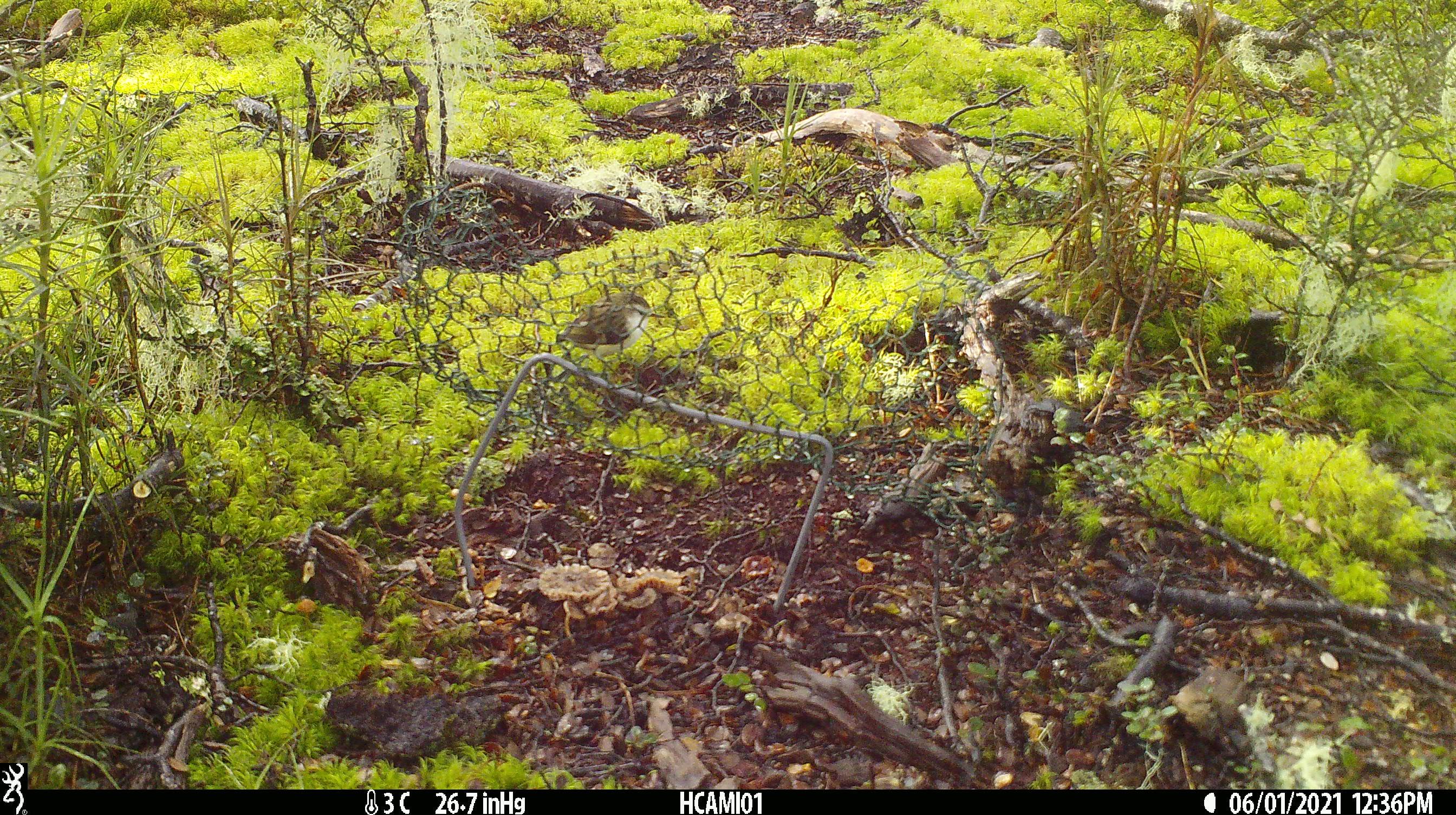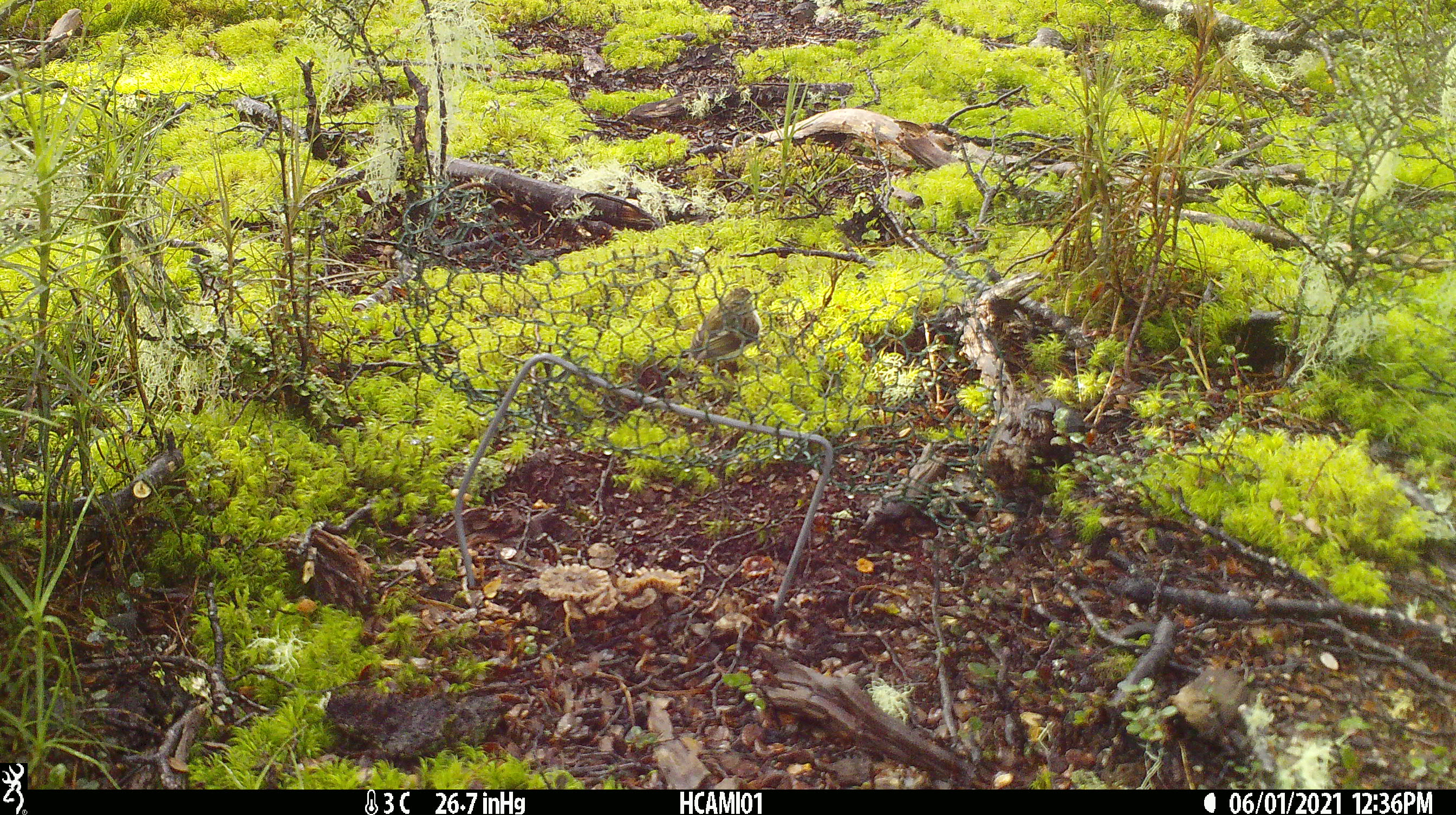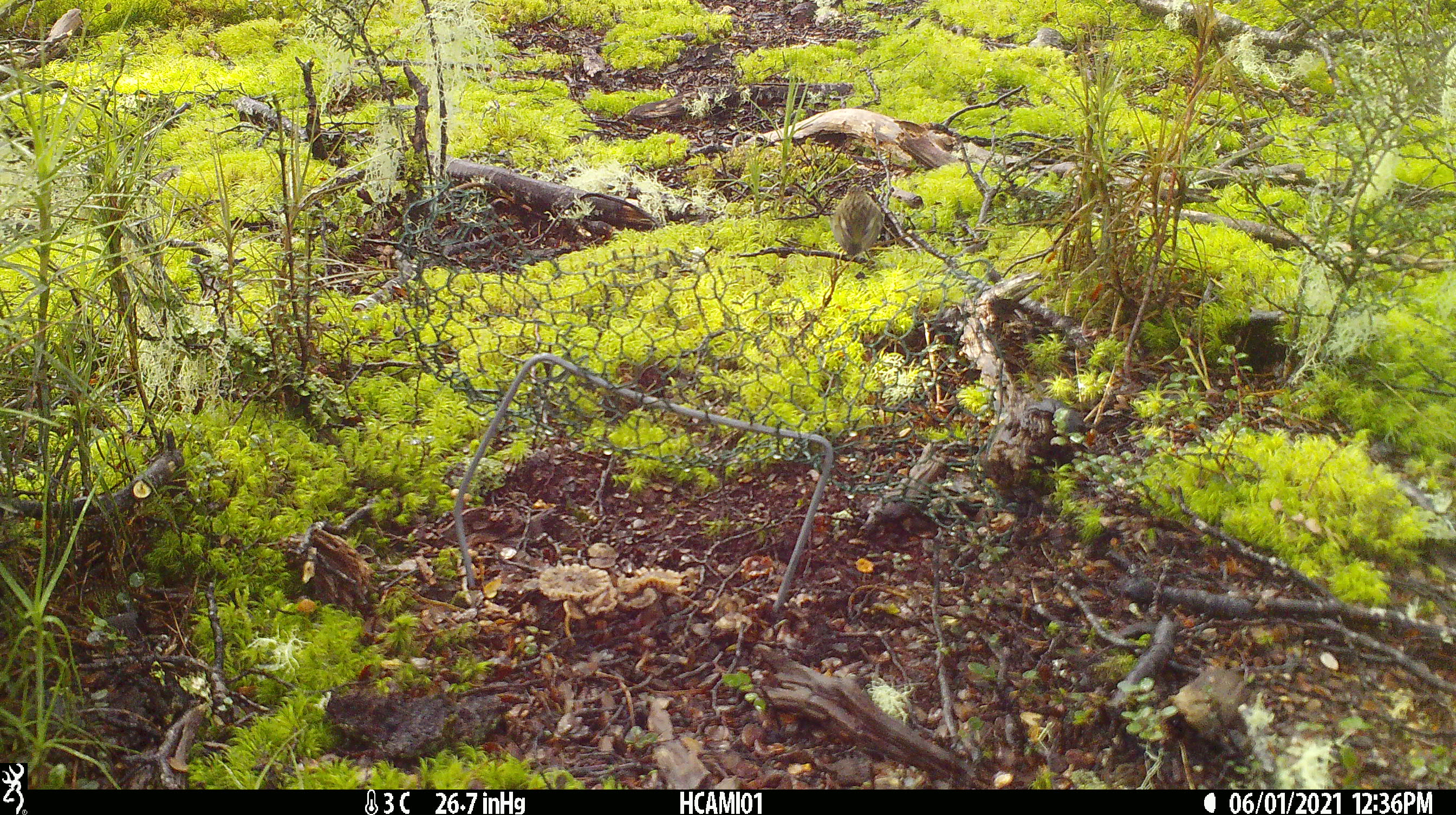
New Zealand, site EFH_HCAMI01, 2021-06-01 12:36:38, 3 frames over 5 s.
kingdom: Animalia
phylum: Chordata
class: Aves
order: Passeriformes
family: Acanthisittidae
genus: Acanthisitta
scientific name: Acanthisitta chloris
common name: rifleman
Rifleman (Acanthisitta chloris).